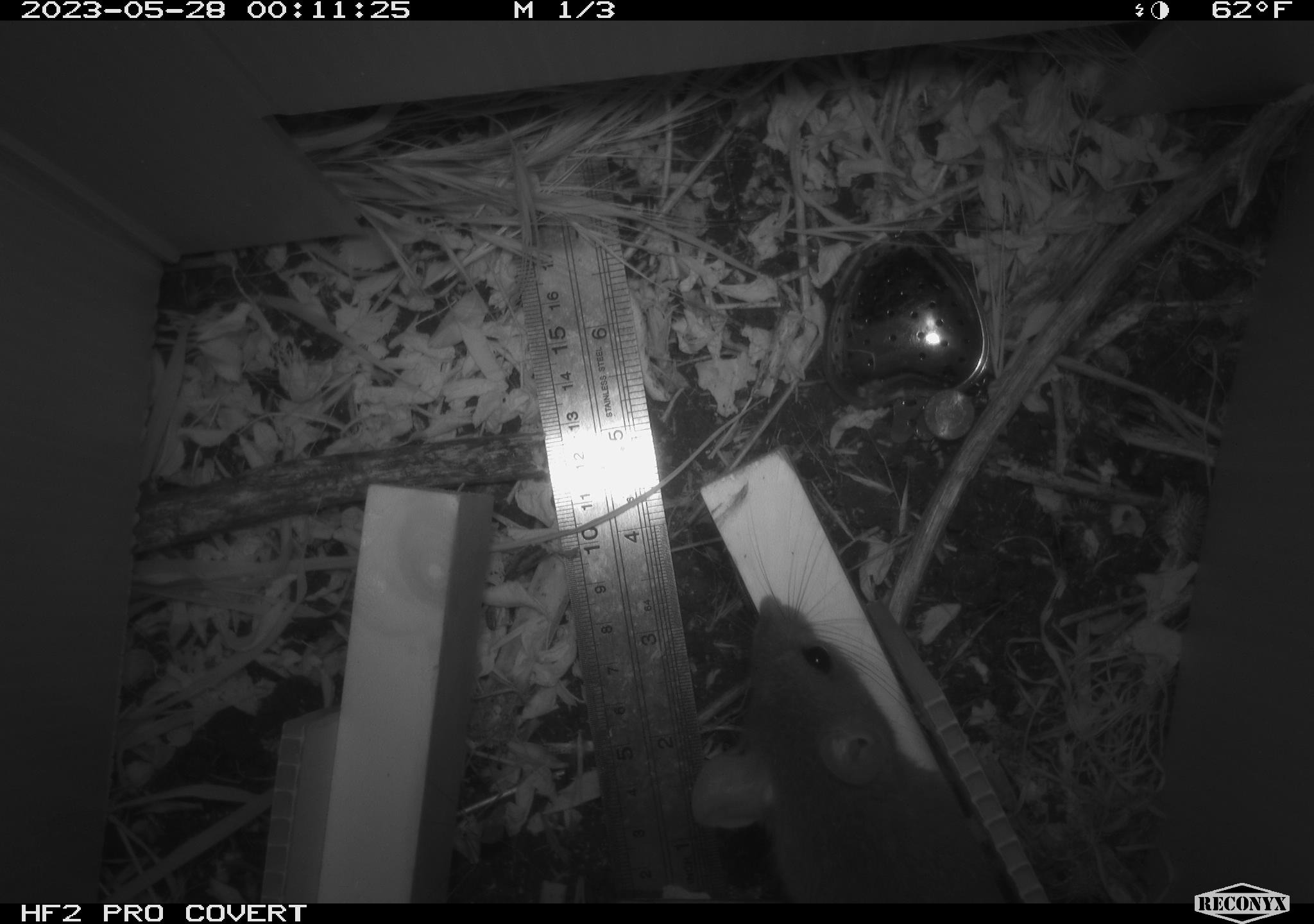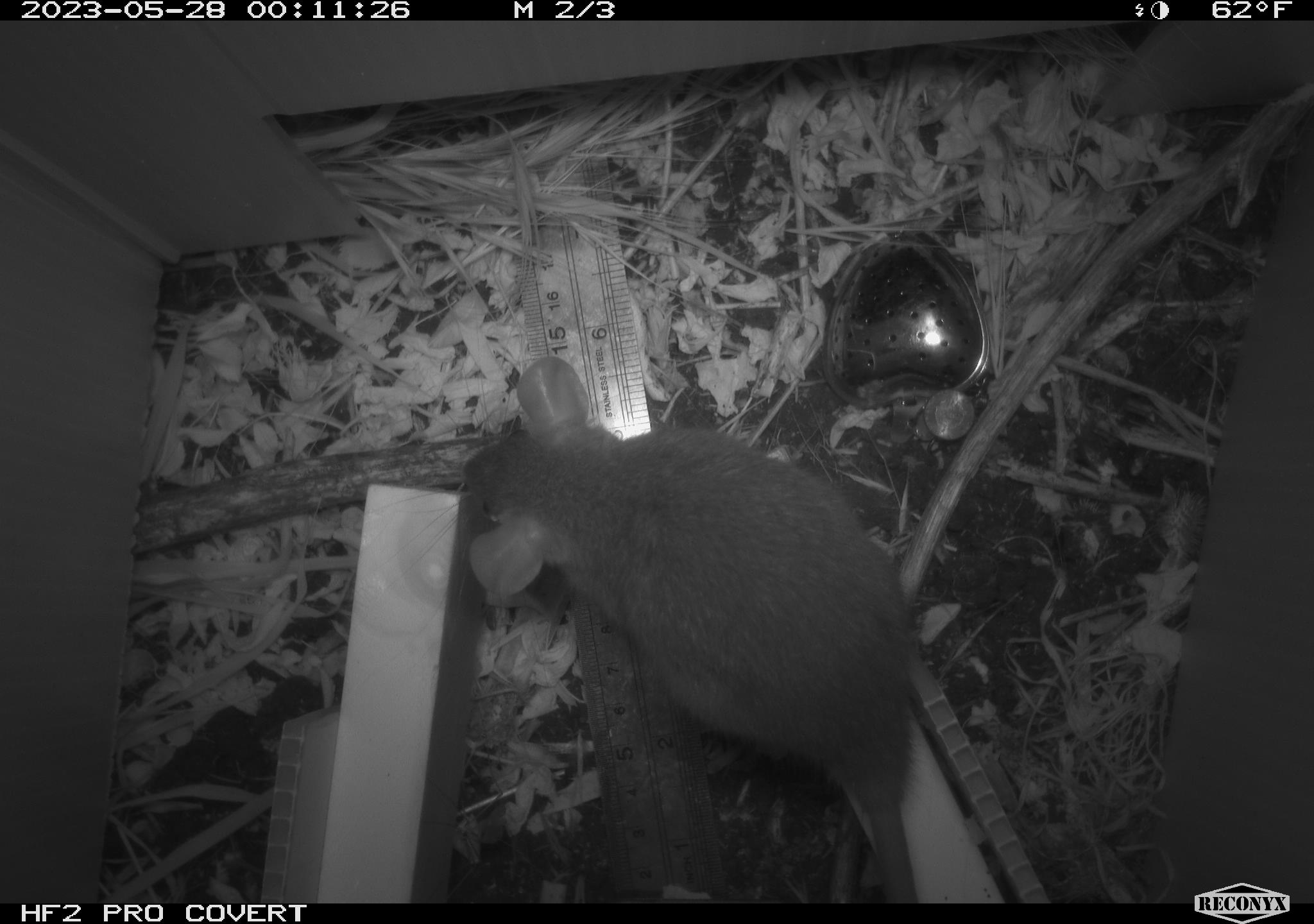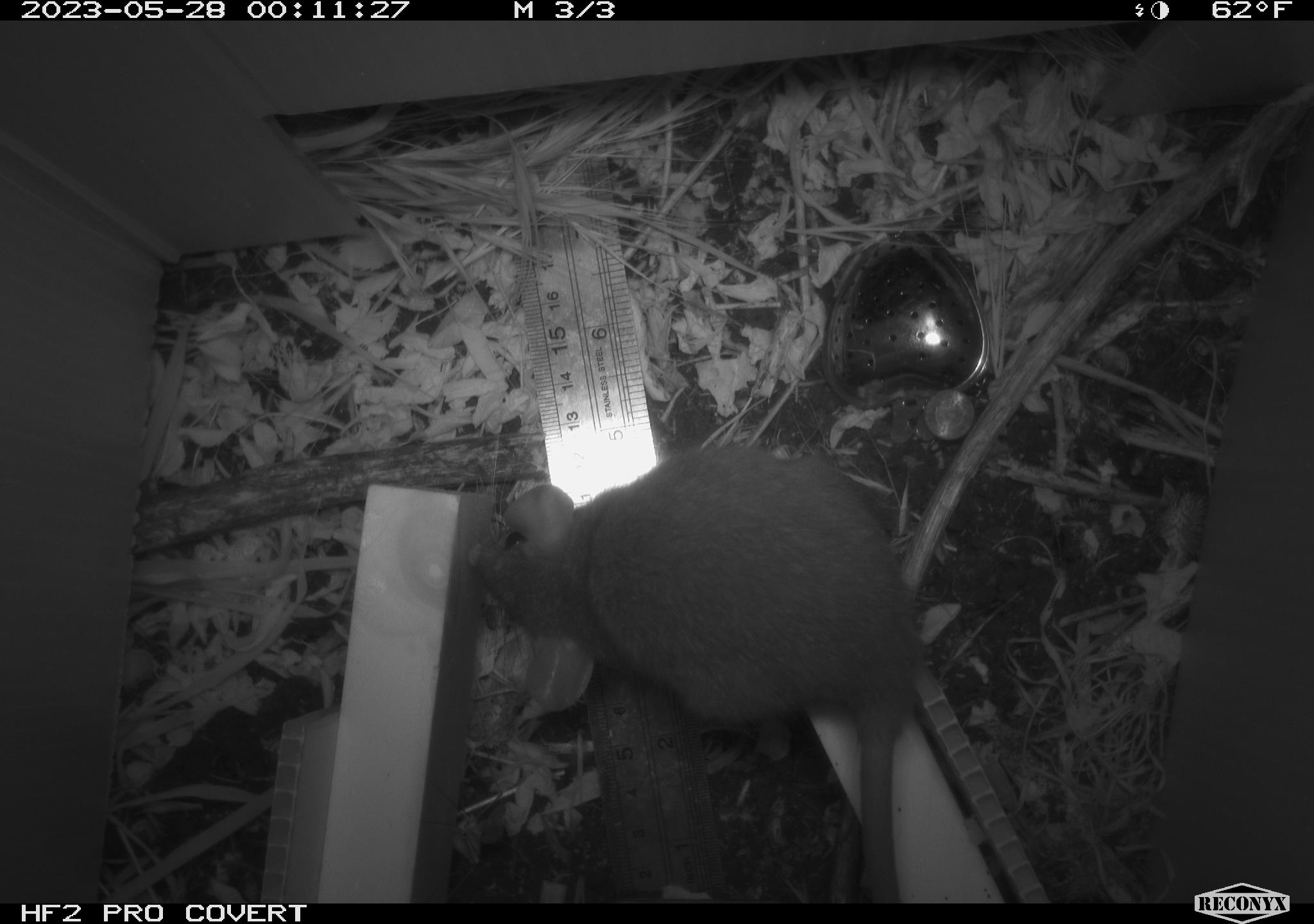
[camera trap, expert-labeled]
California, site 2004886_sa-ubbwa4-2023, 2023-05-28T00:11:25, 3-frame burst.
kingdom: Animalia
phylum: Chordata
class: Mammalia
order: Rodentia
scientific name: Rodentia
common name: mouse species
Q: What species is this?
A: Mouse species (Rodentia).